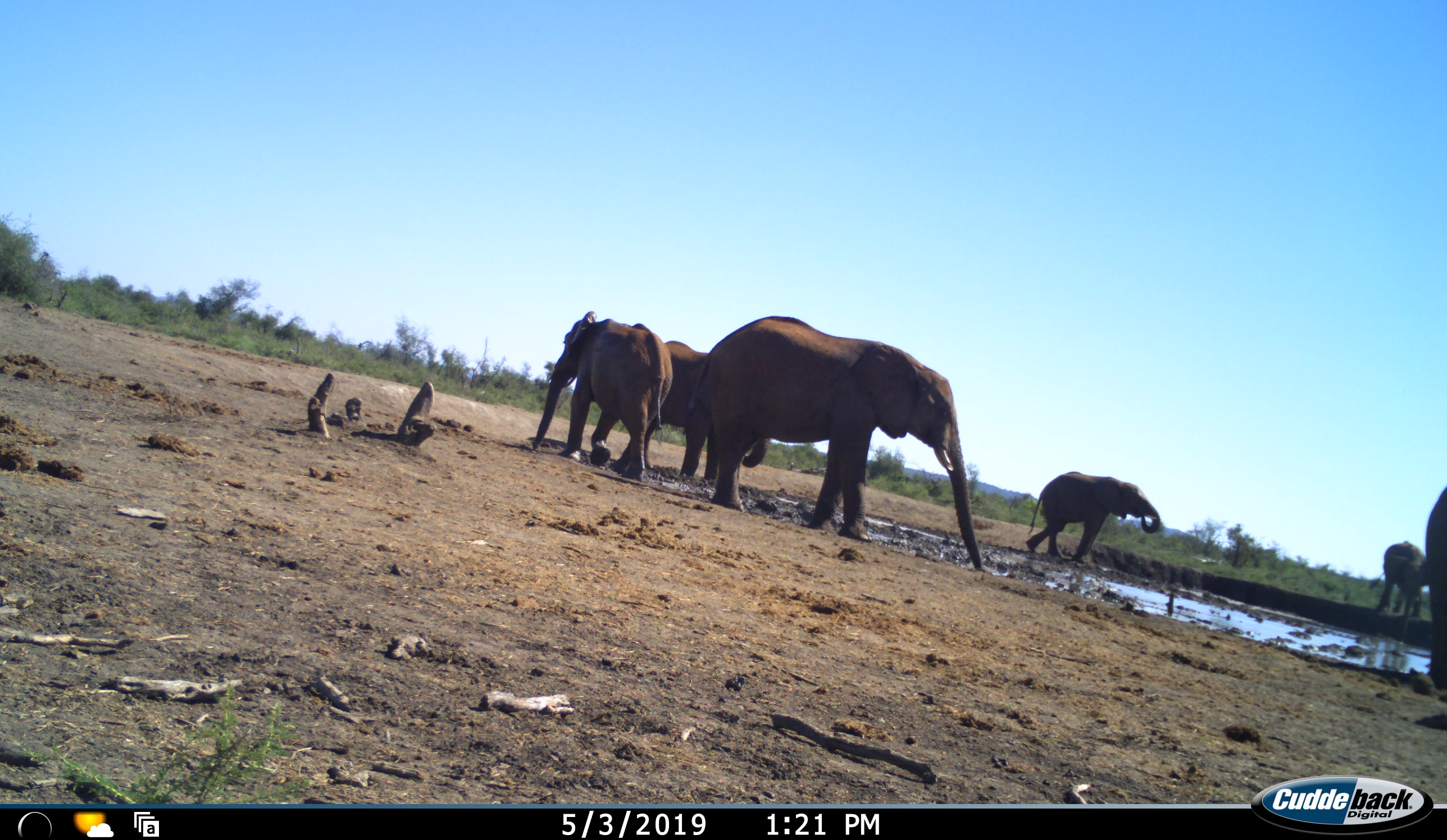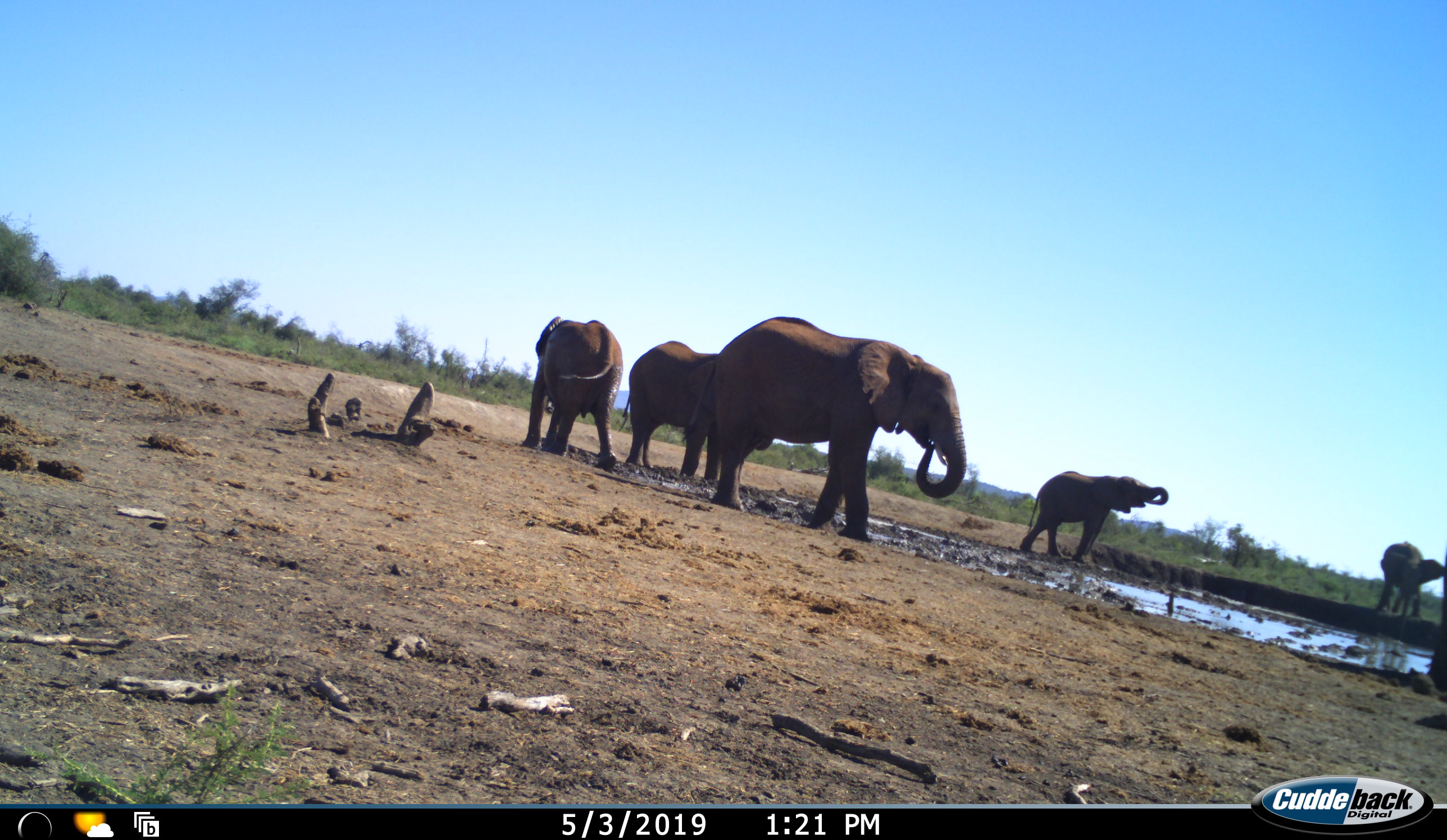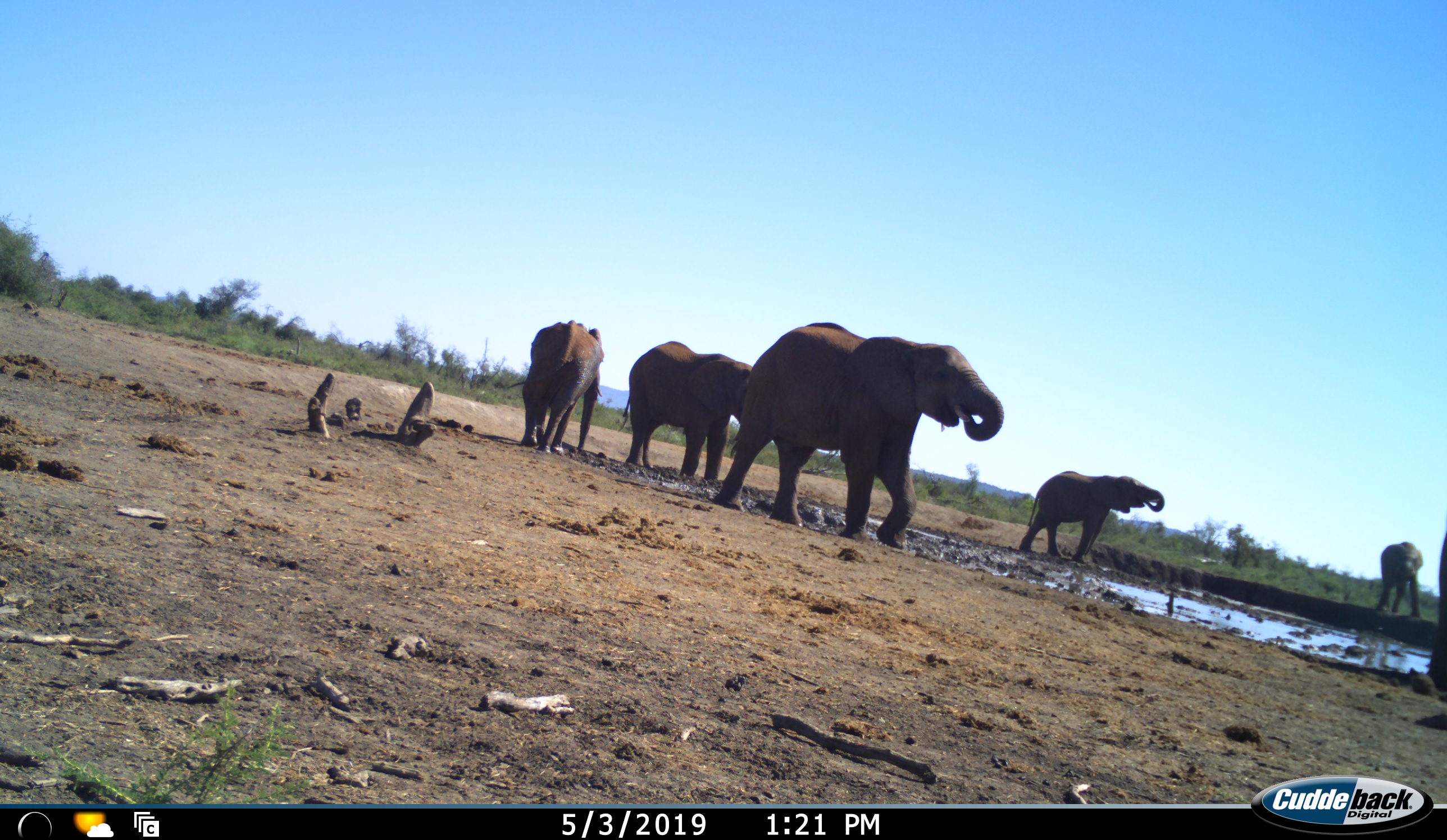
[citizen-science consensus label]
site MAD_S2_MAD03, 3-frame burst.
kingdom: Animalia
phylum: Chordata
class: Mammalia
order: Proboscidea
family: Elephantidae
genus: Loxodonta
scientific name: Loxodonta africana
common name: african bush elephant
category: elephant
Elephant (african bush elephant) (Loxodonta africana), count 6. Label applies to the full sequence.